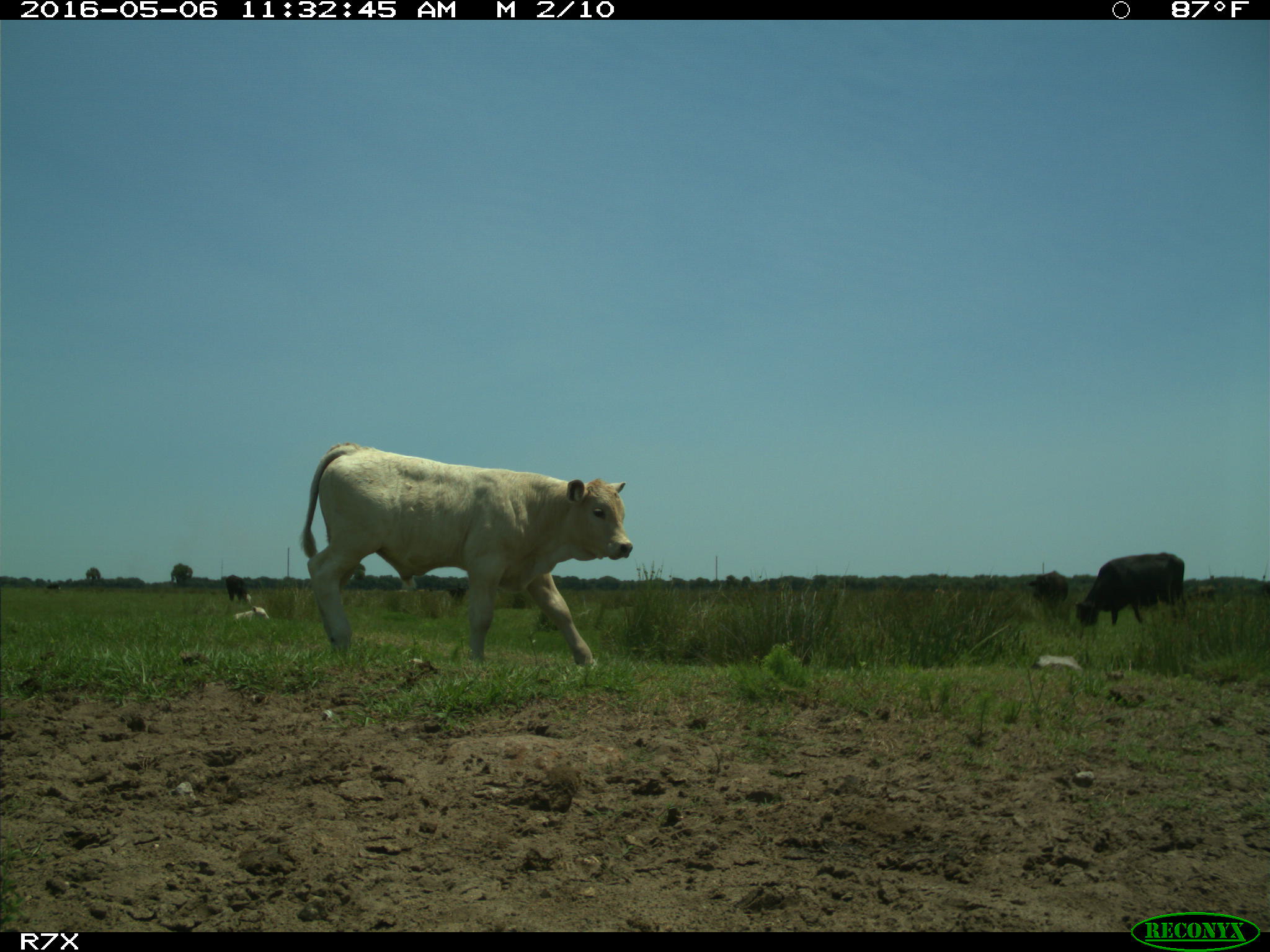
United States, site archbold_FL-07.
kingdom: Animalia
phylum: Chordata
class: Mammalia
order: Artiodactyla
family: Bovidae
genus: Bos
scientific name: Bos taurus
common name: domestic cow